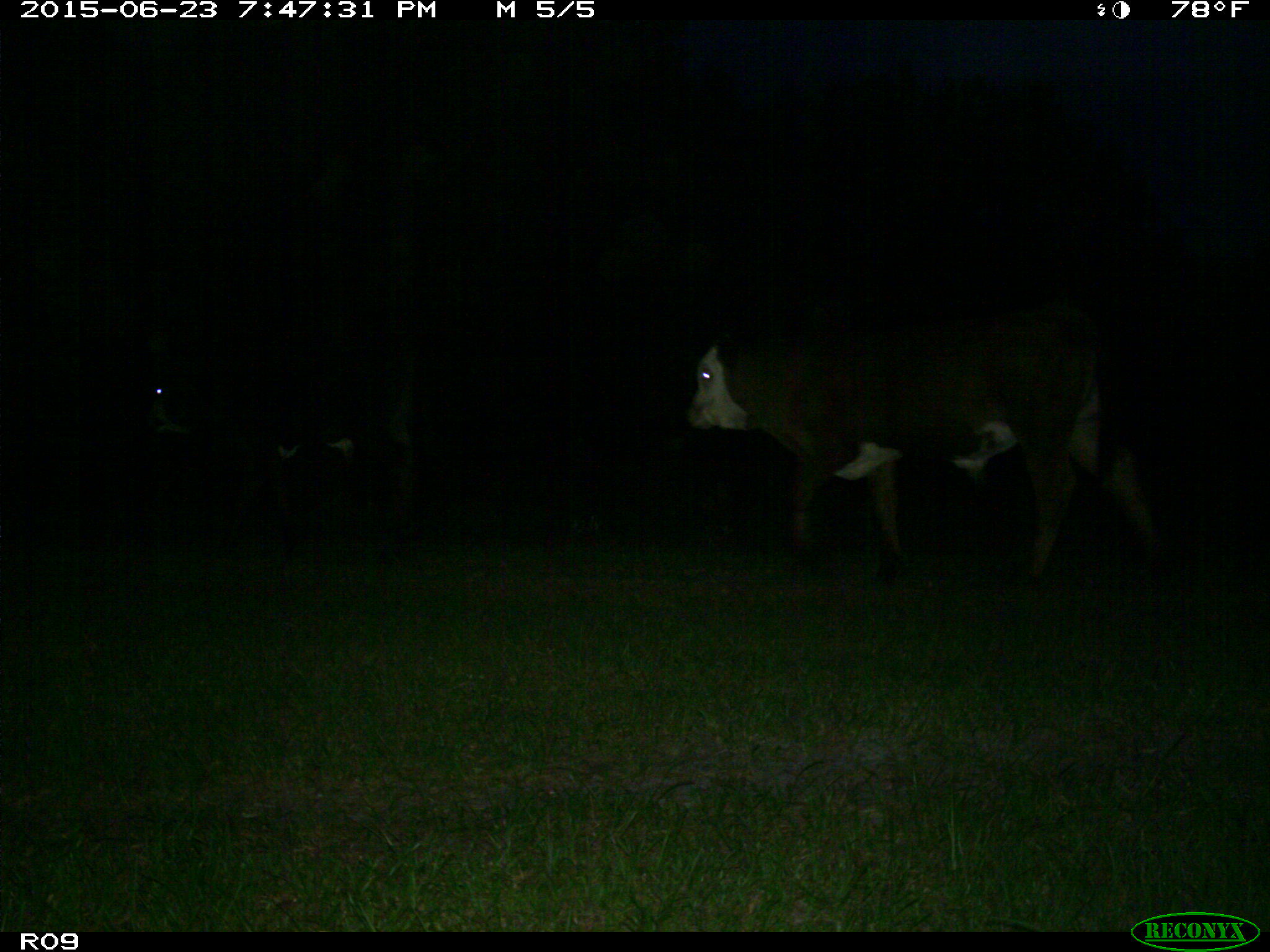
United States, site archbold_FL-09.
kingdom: Animalia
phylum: Chordata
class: Mammalia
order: Artiodactyla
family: Bovidae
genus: Bos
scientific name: Bos taurus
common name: domestic cow